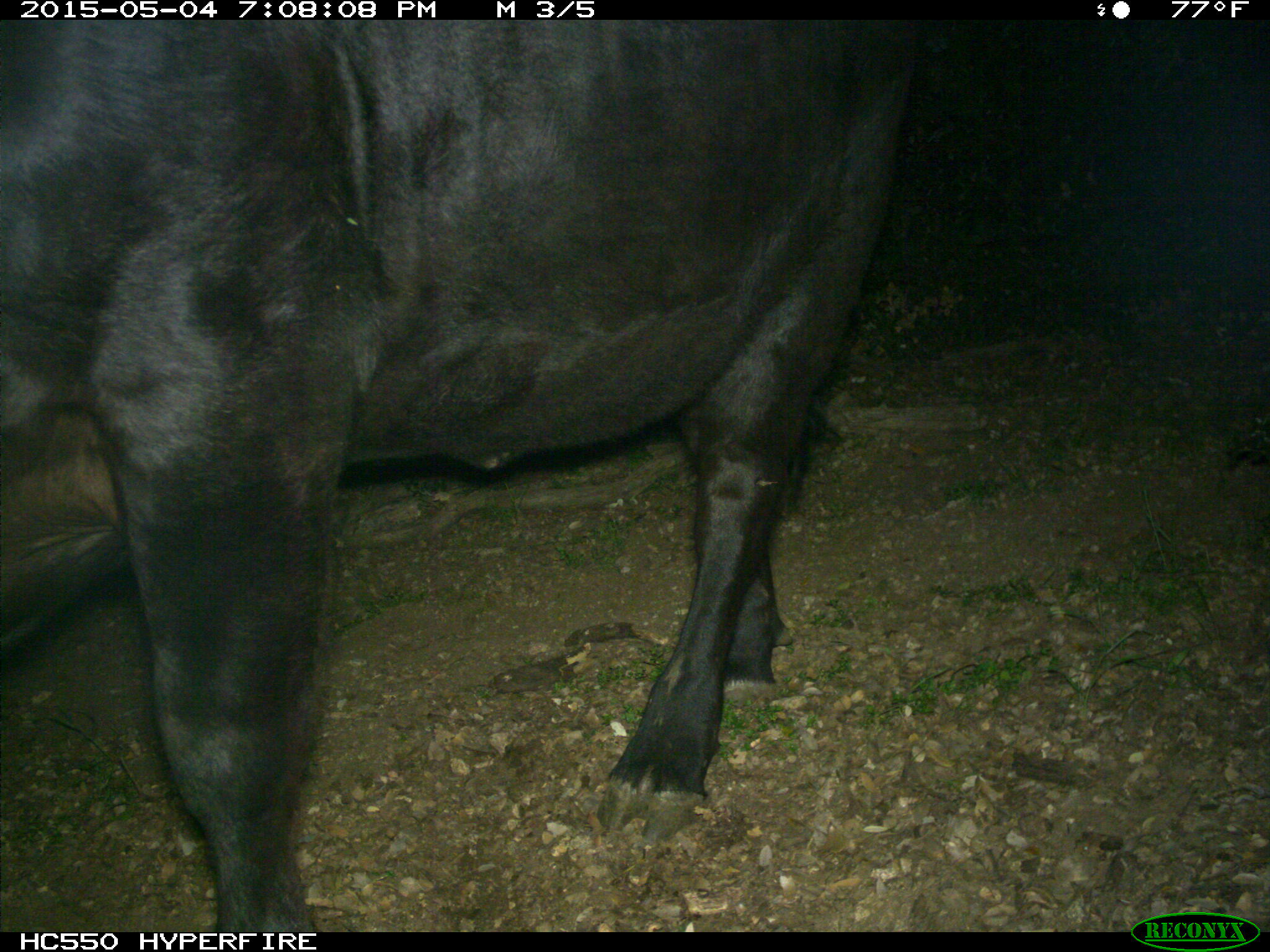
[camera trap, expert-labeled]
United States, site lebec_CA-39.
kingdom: Animalia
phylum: Chordata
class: Mammalia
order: Artiodactyla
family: Bovidae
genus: Bos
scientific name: Bos taurus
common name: domestic cow